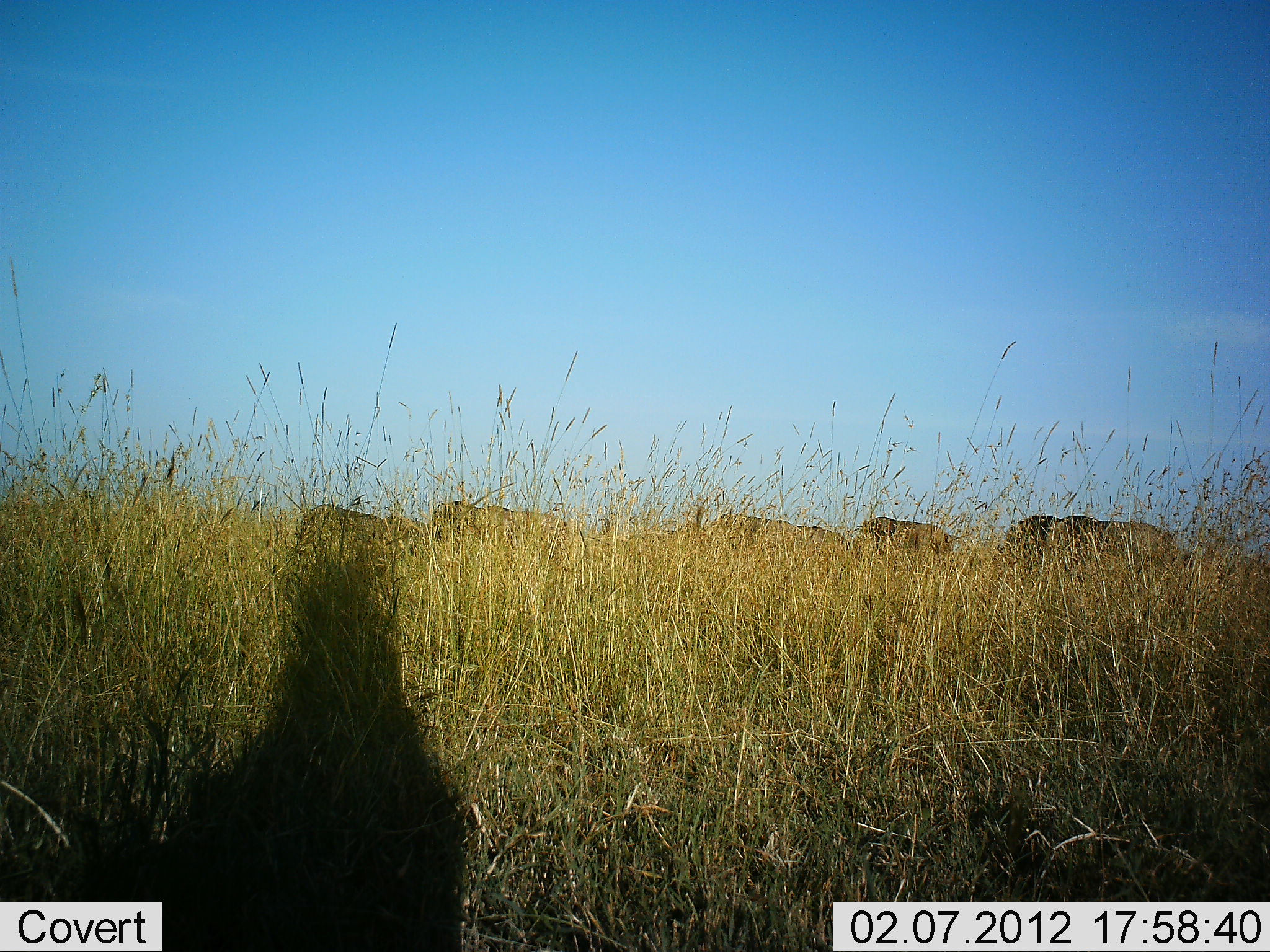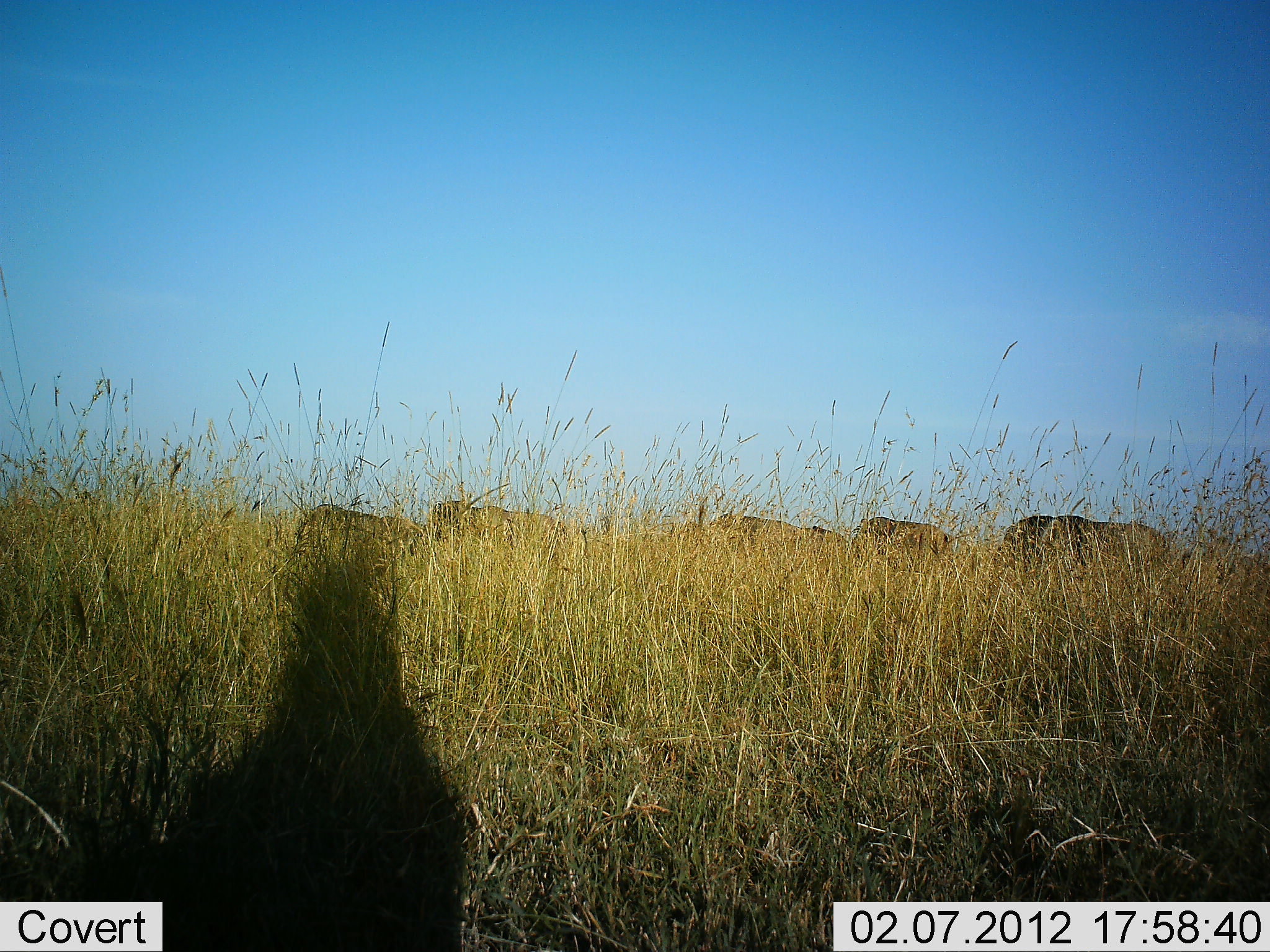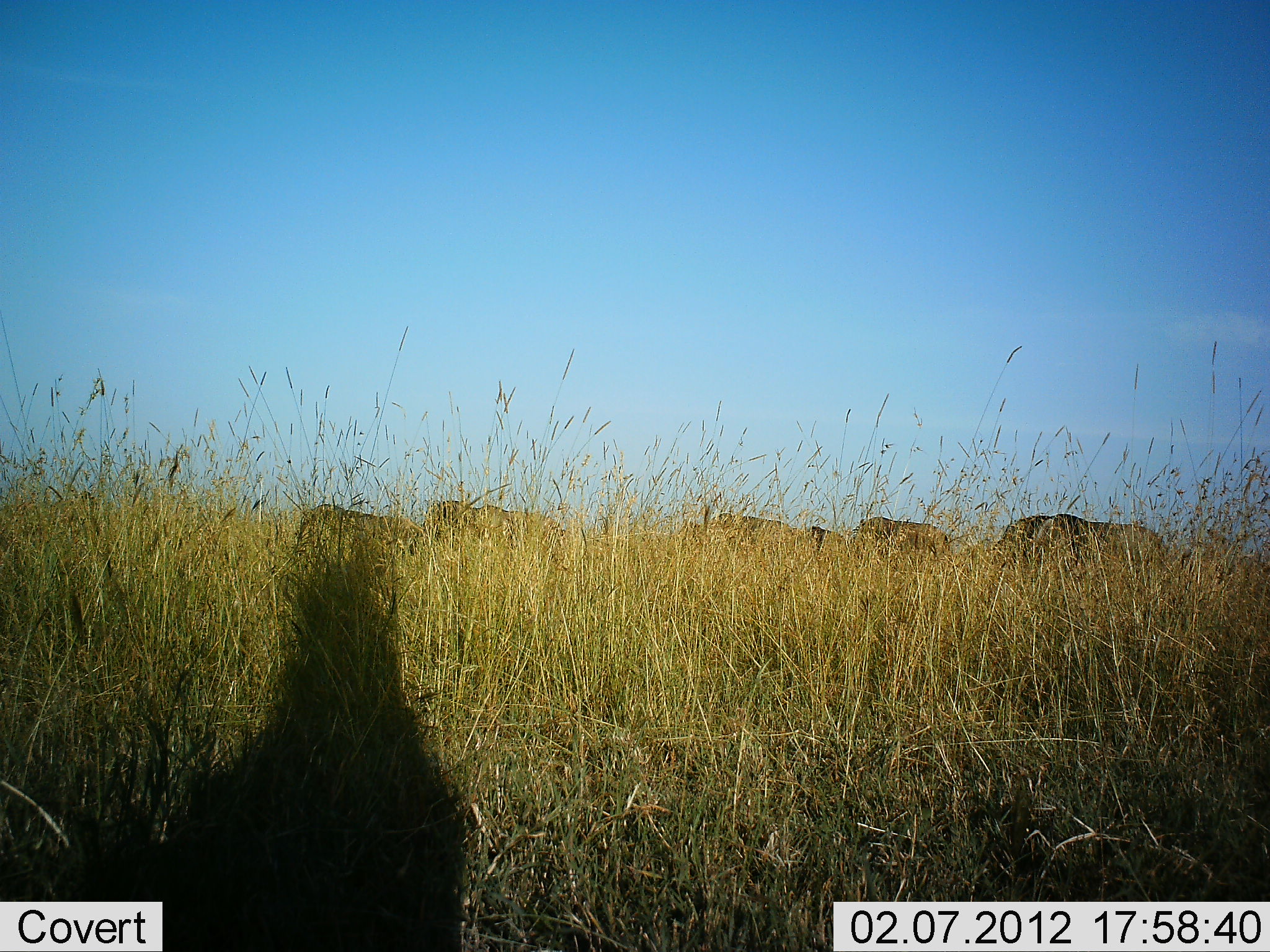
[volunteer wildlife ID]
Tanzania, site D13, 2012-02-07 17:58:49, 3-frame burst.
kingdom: Animalia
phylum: Chordata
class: Mammalia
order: Artiodactyla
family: Bovidae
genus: Connochaetes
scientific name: Connochaetes taurinus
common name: blue wildebeest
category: wildebeest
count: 6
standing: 54%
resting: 0%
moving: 0%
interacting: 0%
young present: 0%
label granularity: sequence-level